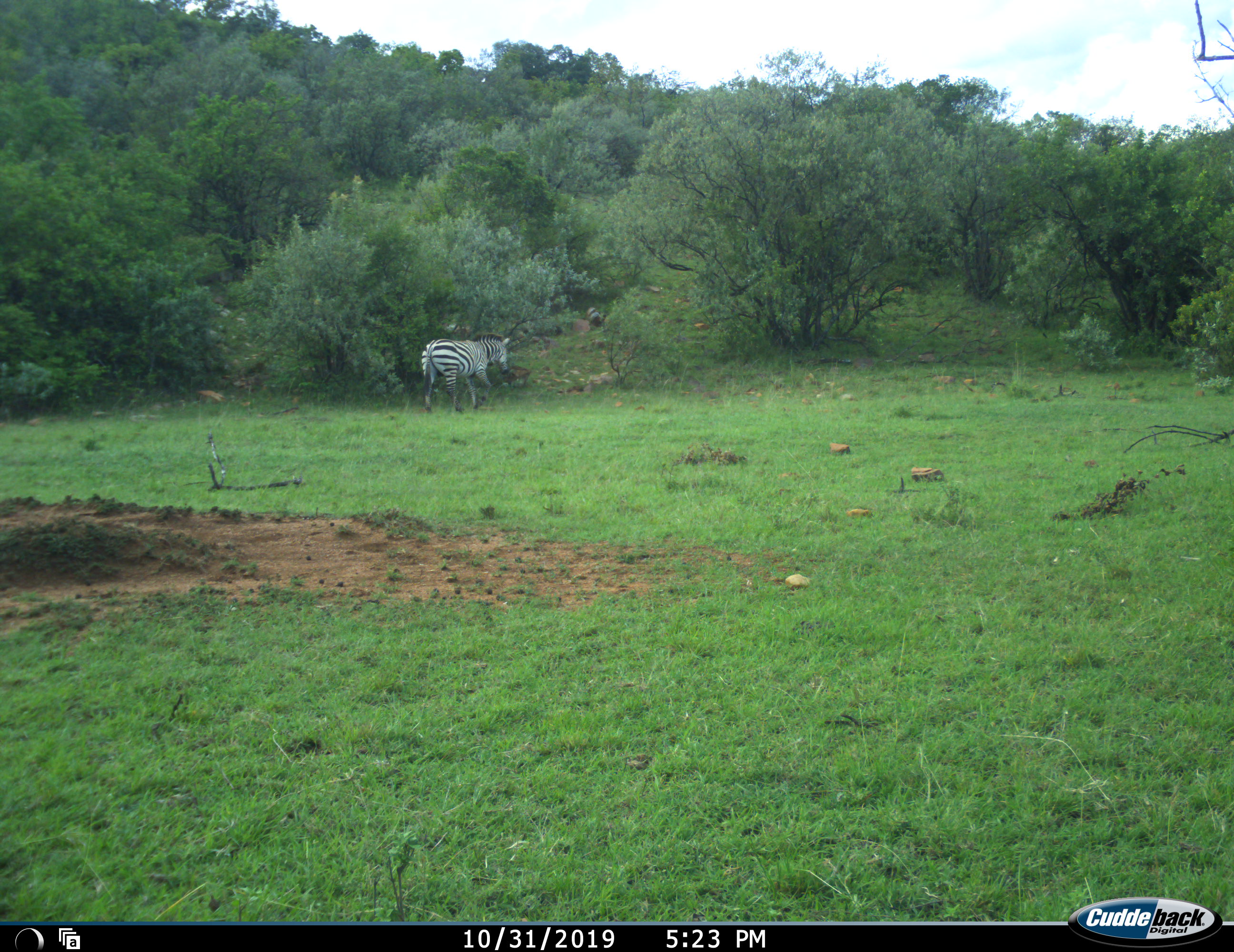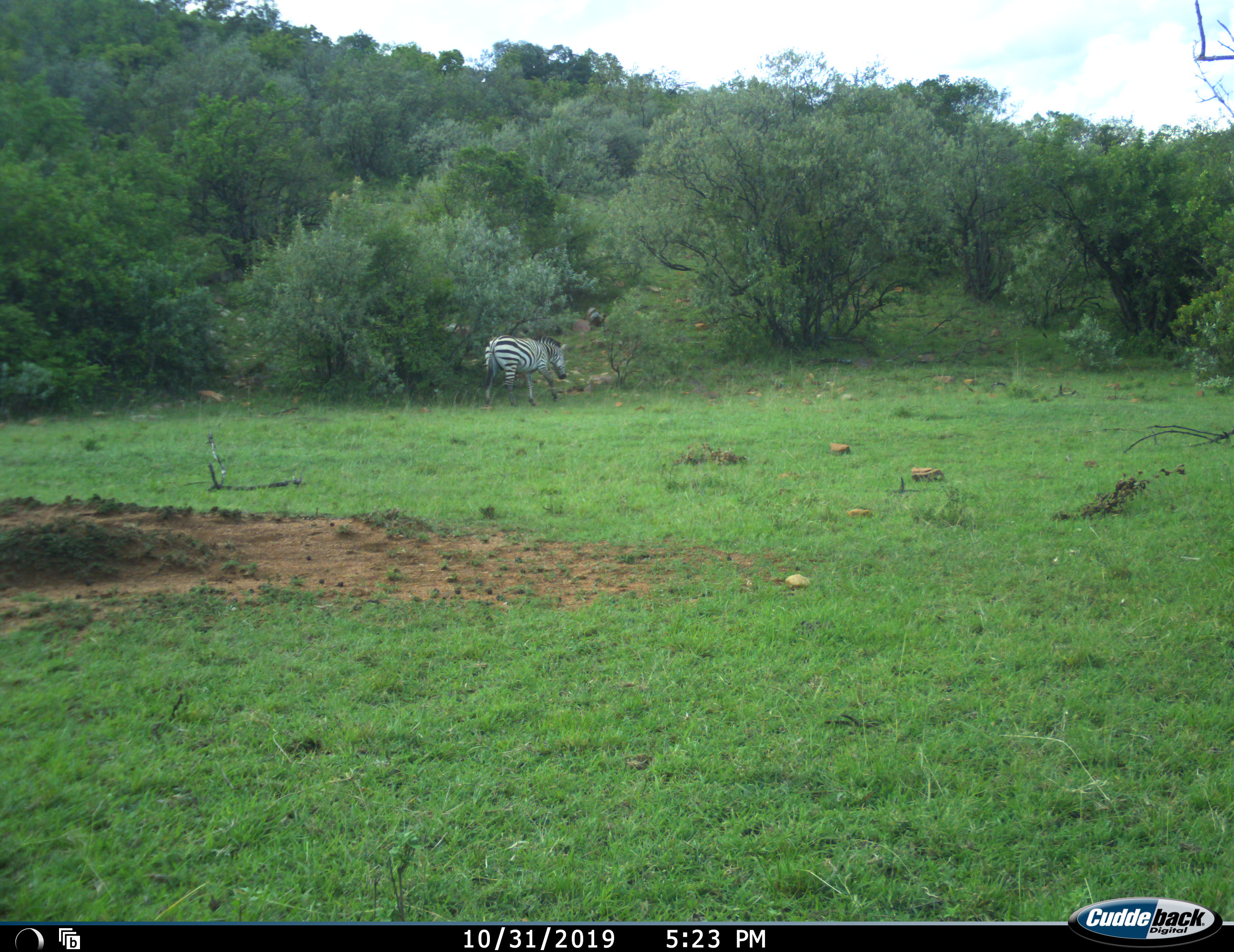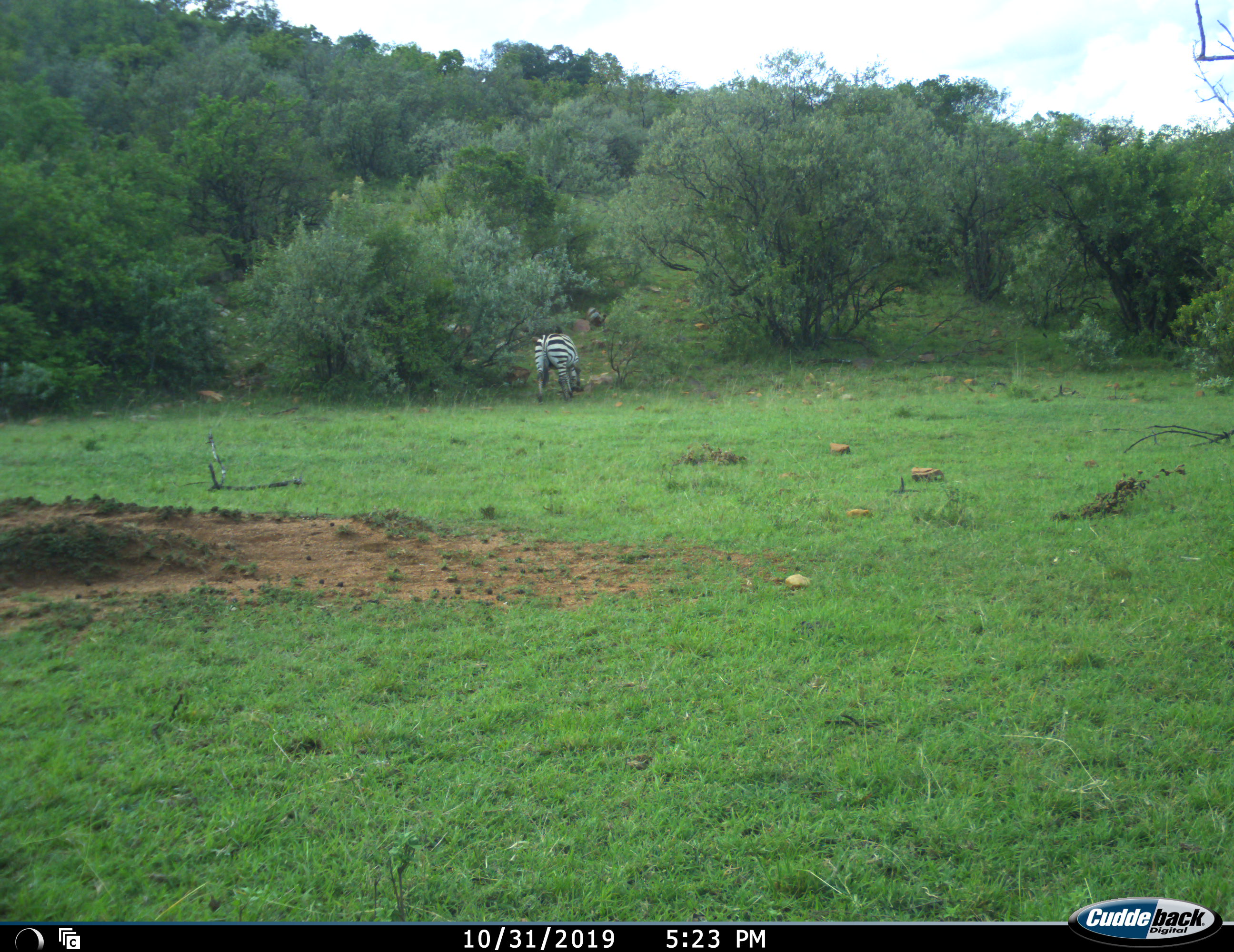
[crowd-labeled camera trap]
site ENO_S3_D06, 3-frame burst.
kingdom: Animalia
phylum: Chordata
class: Mammalia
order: Perissodactyla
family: Equidae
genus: Equus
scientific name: Equus quagga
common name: plains zebra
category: zebraplains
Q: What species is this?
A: Zebraplains (plains zebra) (Equus quagga).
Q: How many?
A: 1.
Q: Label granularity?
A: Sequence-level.